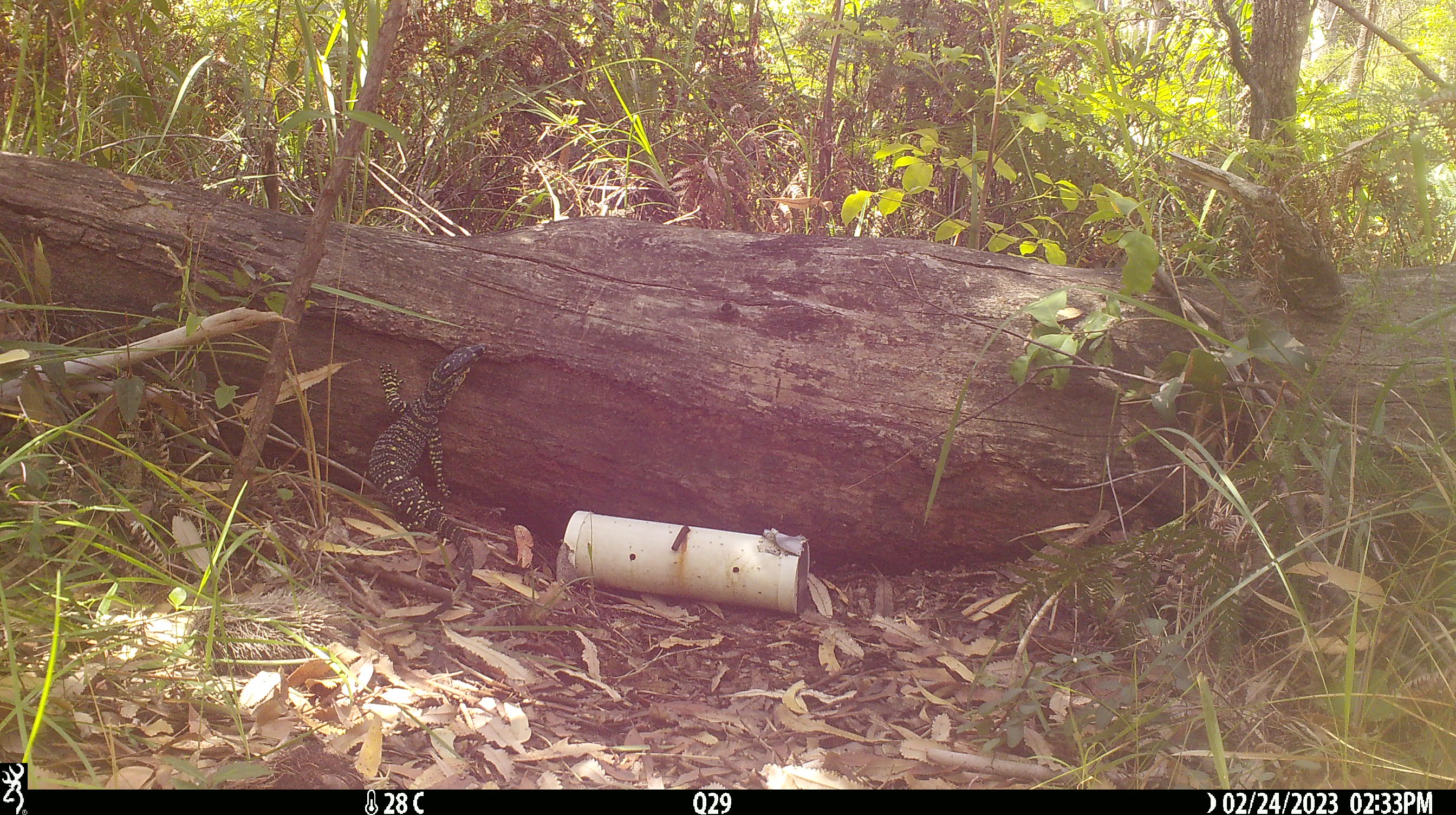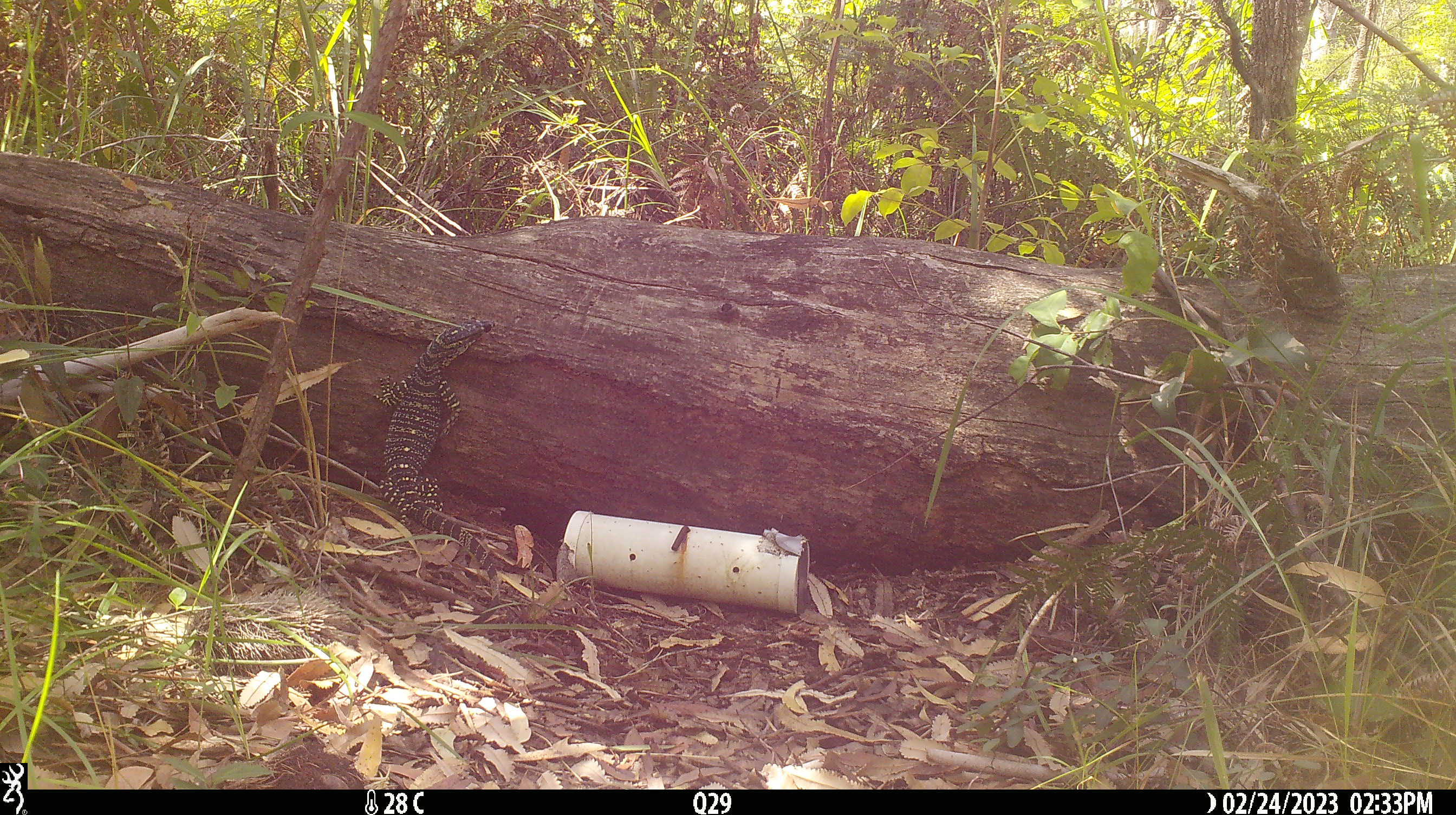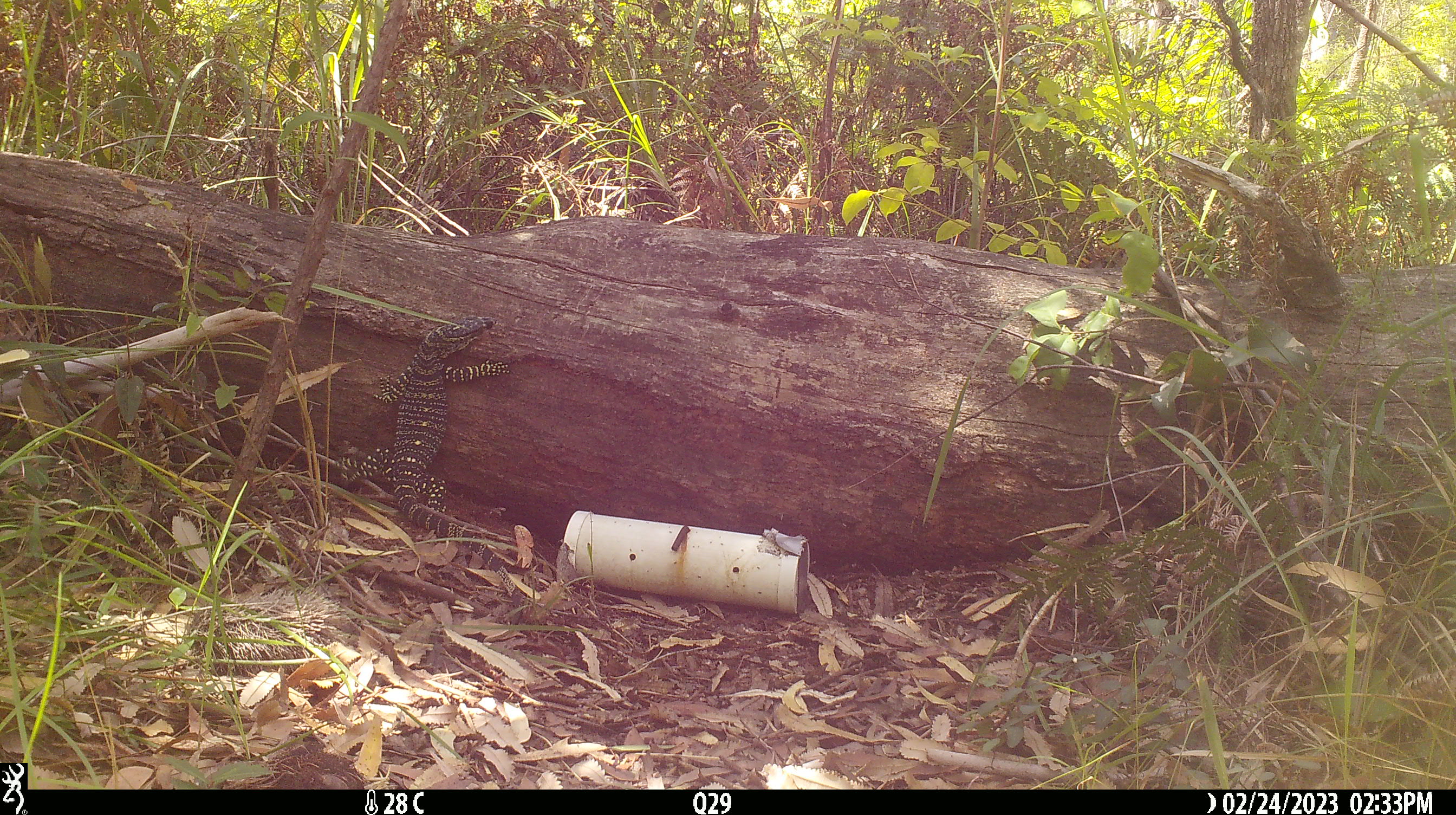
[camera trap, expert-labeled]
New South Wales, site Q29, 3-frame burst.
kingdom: Animalia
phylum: Chordata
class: Reptilia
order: Squamata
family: Varanidae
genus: Varanus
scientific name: Varanus varius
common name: lace monitor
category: goanna